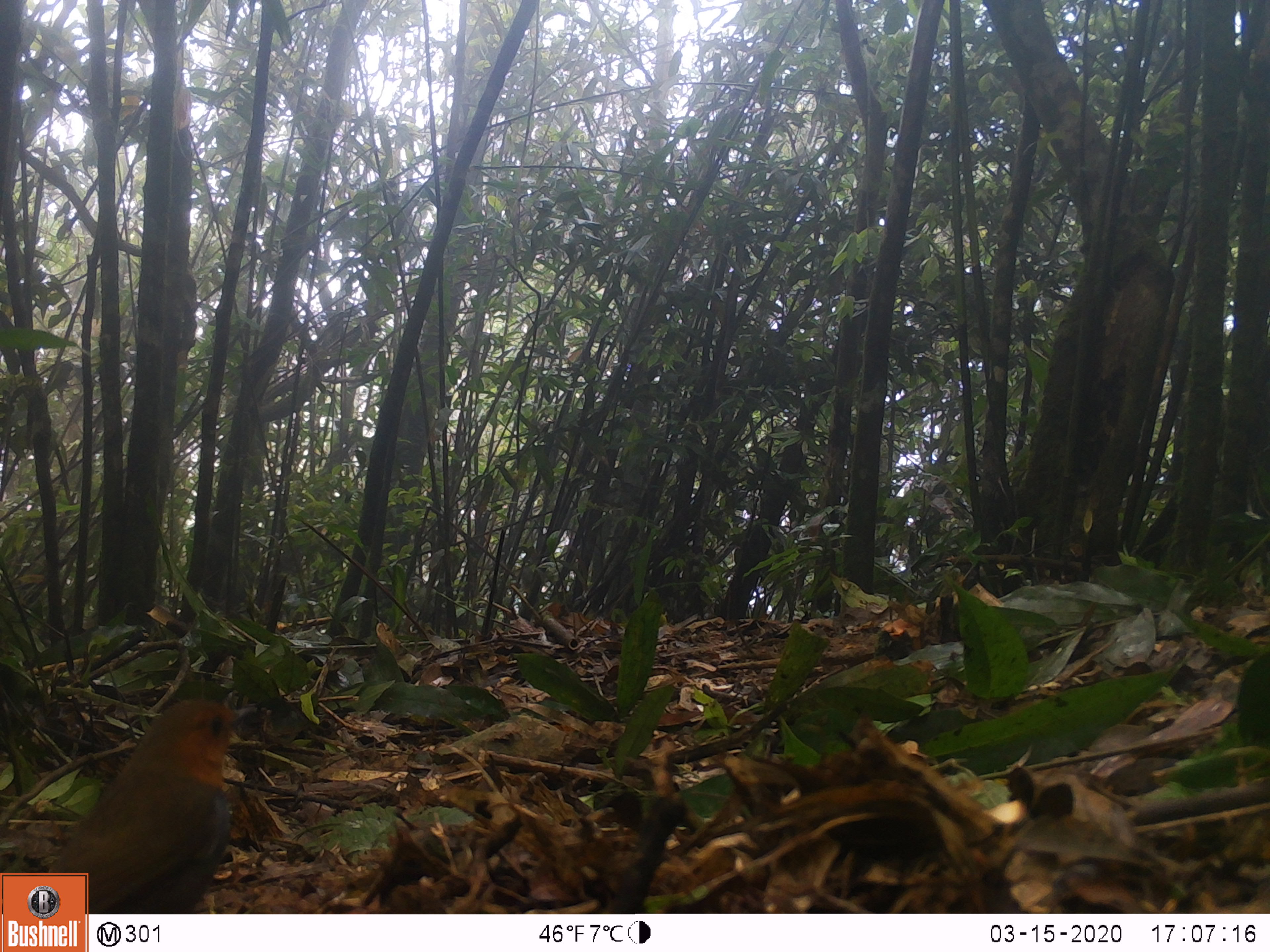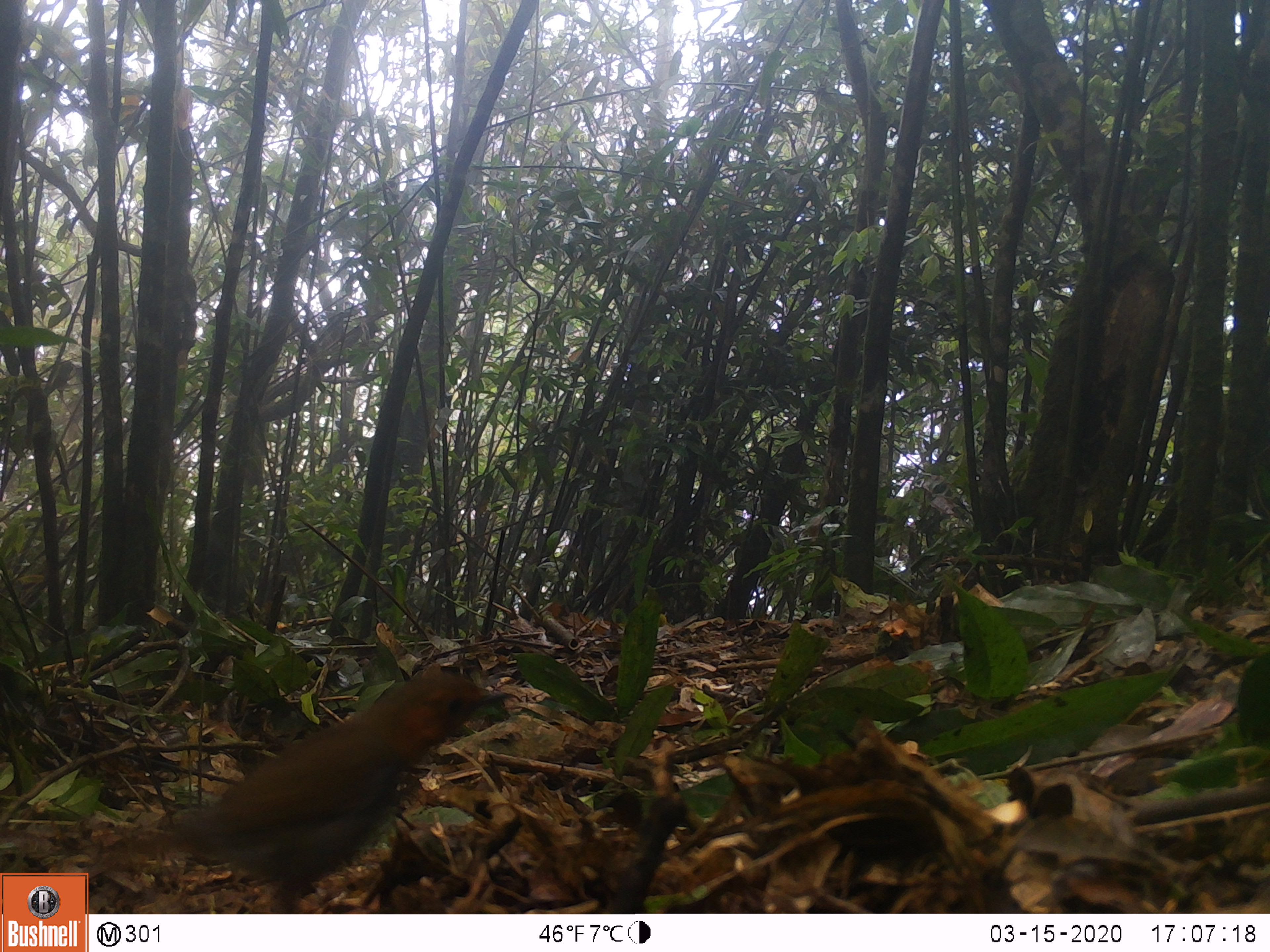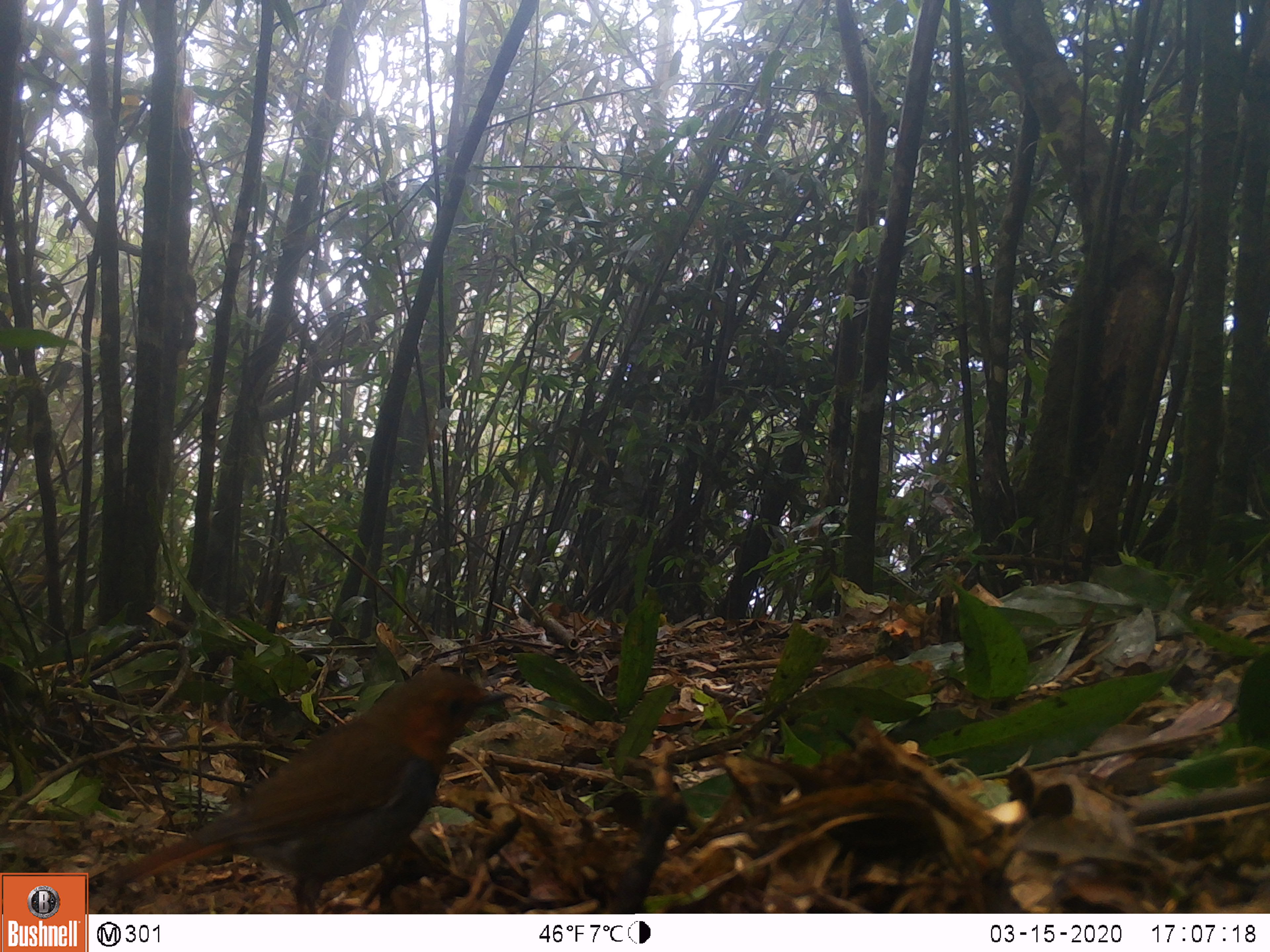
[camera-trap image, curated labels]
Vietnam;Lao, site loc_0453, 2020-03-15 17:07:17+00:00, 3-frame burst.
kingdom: Animalia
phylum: Chordata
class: Aves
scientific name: Aves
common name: bird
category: unidentified bird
Unidentified bird (bird) (Aves). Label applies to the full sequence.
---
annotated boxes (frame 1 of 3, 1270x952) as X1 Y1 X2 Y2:
unidentified bird: 41 696 257 914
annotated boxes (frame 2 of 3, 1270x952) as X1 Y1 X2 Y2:
unidentified bird: 94 666 516 913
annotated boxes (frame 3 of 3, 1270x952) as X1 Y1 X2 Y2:
unidentified bird: 106 668 515 914